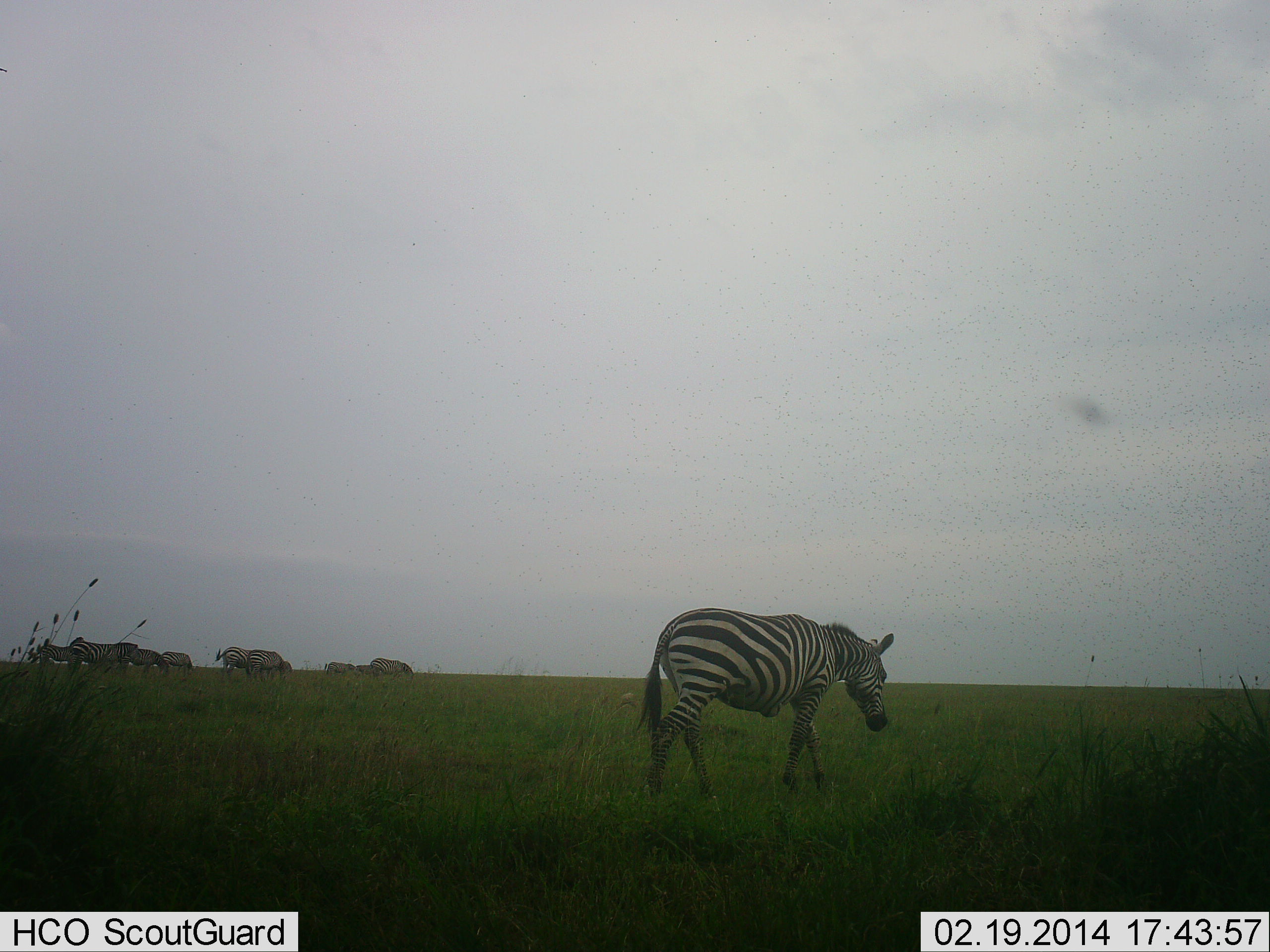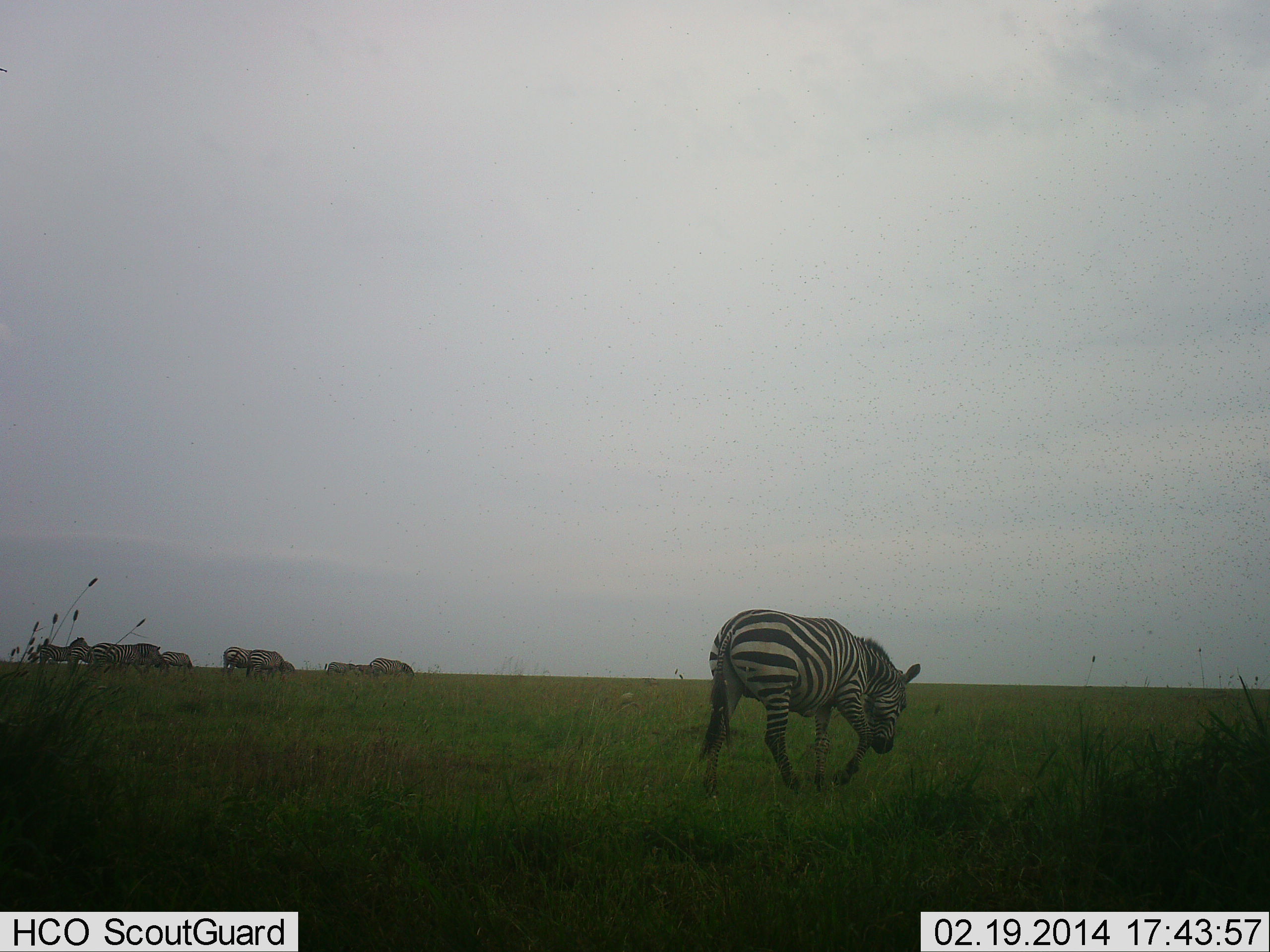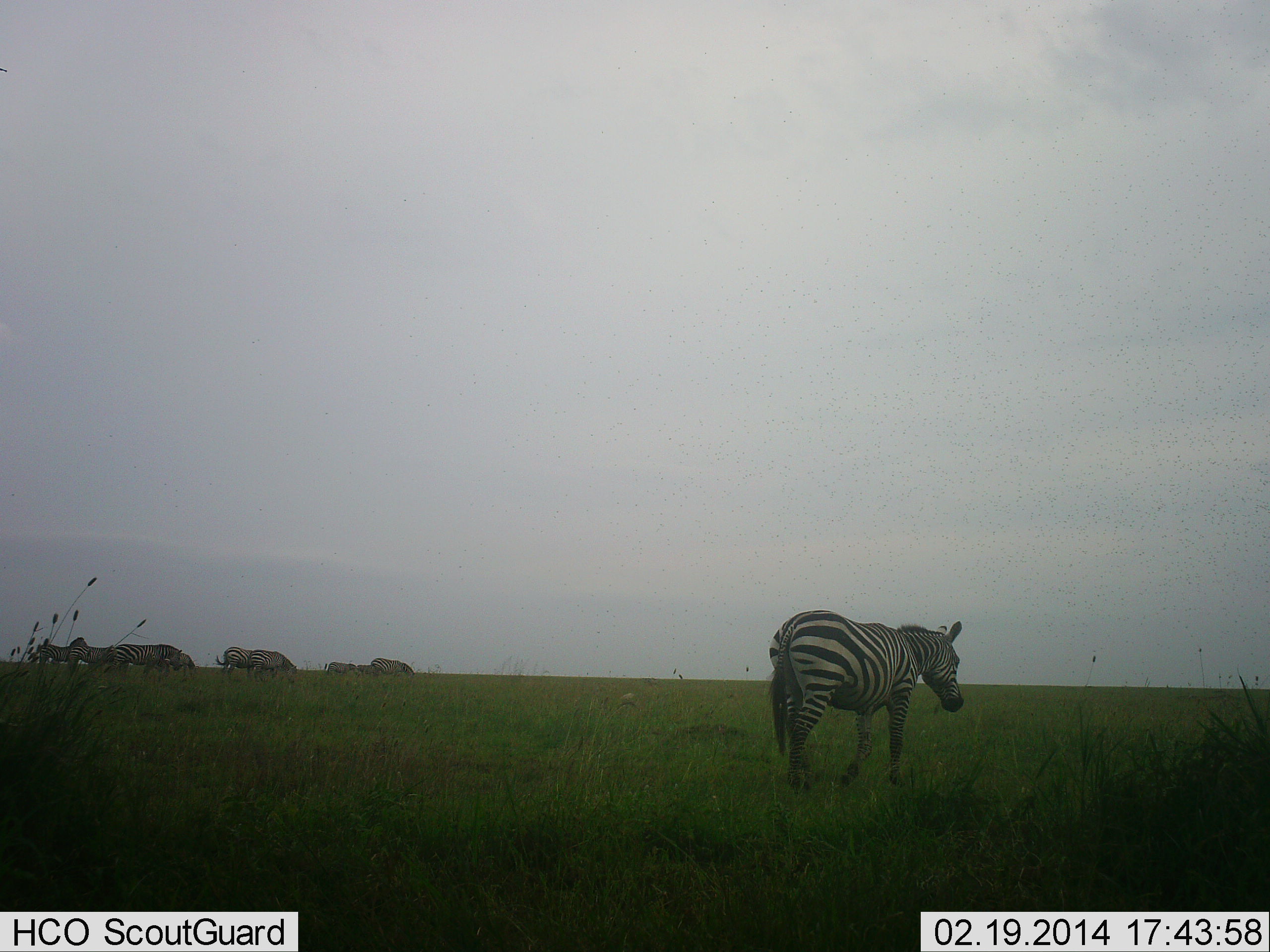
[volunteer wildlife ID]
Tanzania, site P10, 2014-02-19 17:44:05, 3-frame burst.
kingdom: Animalia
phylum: Chordata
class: Mammalia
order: Perissodactyla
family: Equidae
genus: Equus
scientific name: Equus quagga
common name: plains zebra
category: zebra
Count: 10.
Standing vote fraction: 60%.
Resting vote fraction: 0%.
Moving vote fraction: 90%.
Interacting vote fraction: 0%.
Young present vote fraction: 0%.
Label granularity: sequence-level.